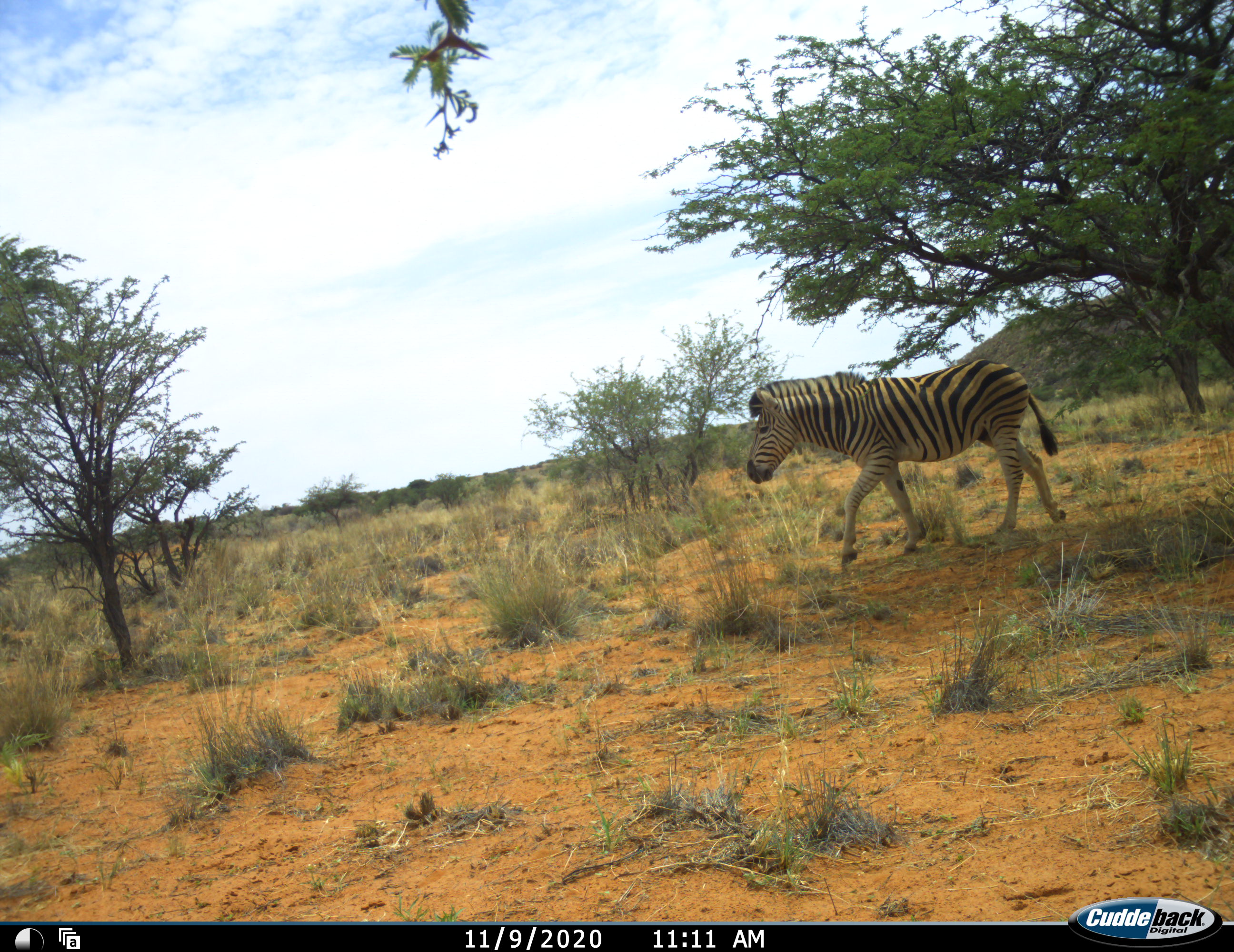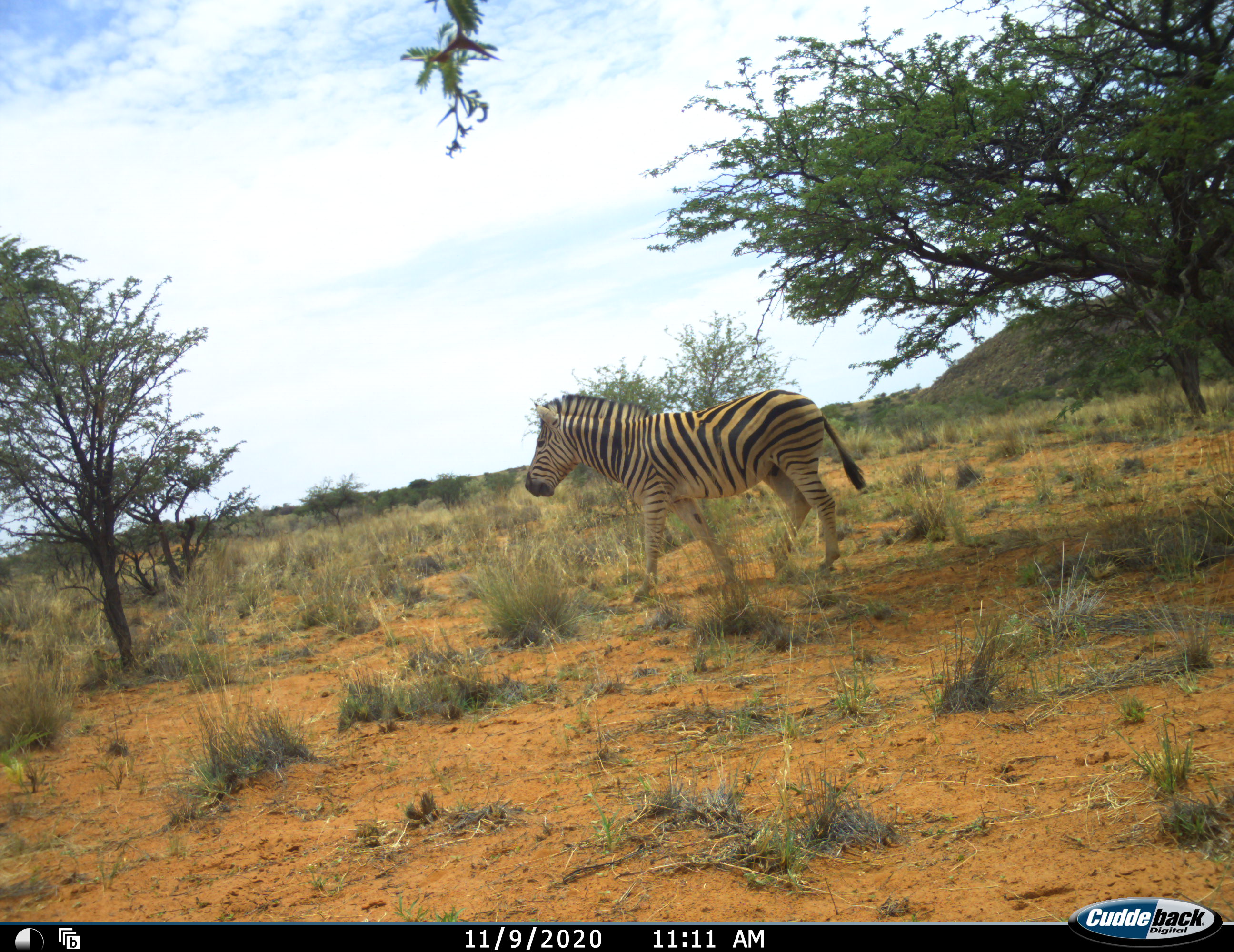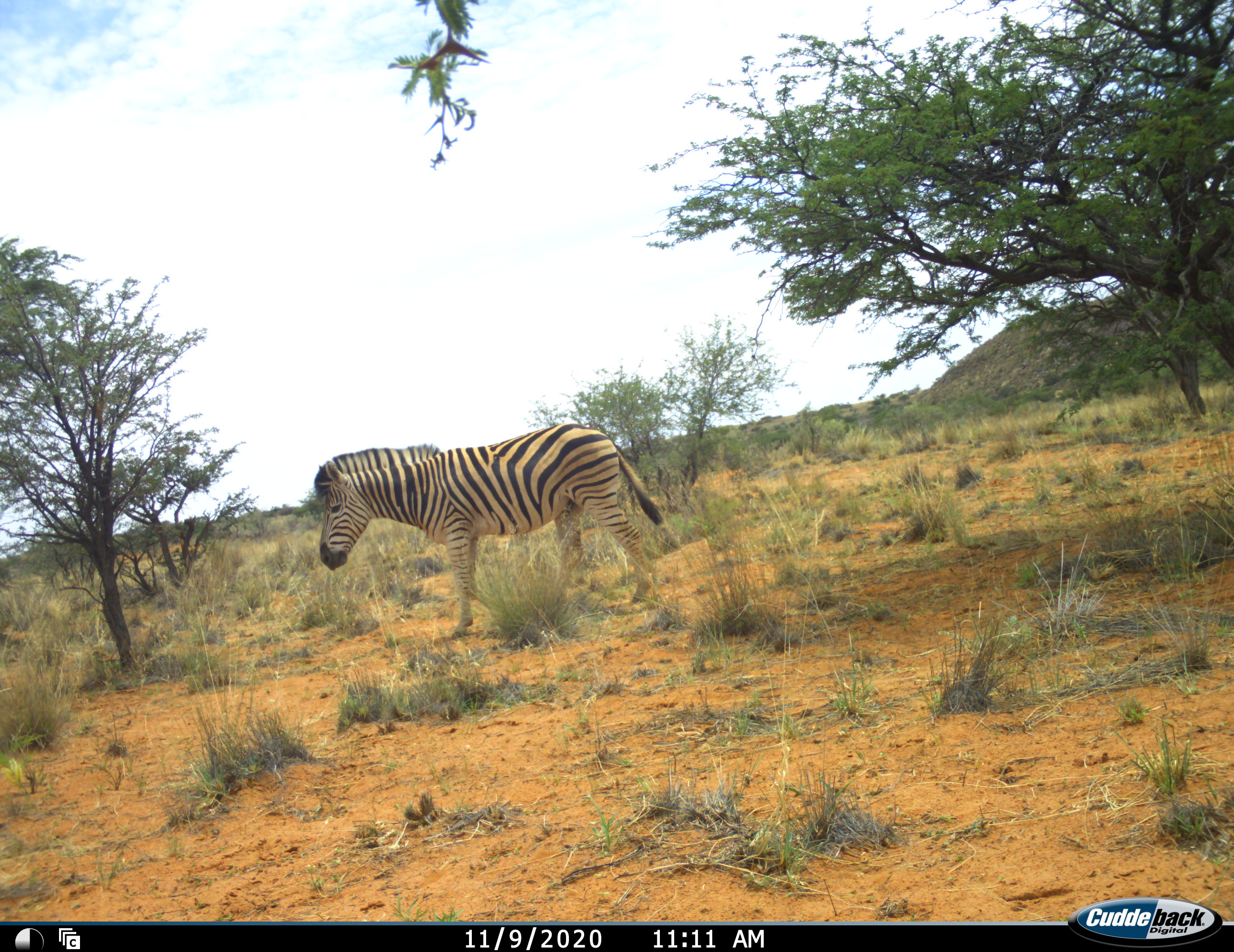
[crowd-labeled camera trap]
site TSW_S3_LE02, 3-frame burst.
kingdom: Animalia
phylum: Chordata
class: Mammalia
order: Perissodactyla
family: Equidae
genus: Equus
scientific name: Equus quagga burchellii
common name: burchell's zebra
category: zebraburchells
Zebraburchells (burchell's zebra) (Equus quagga burchellii), count 1. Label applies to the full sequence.